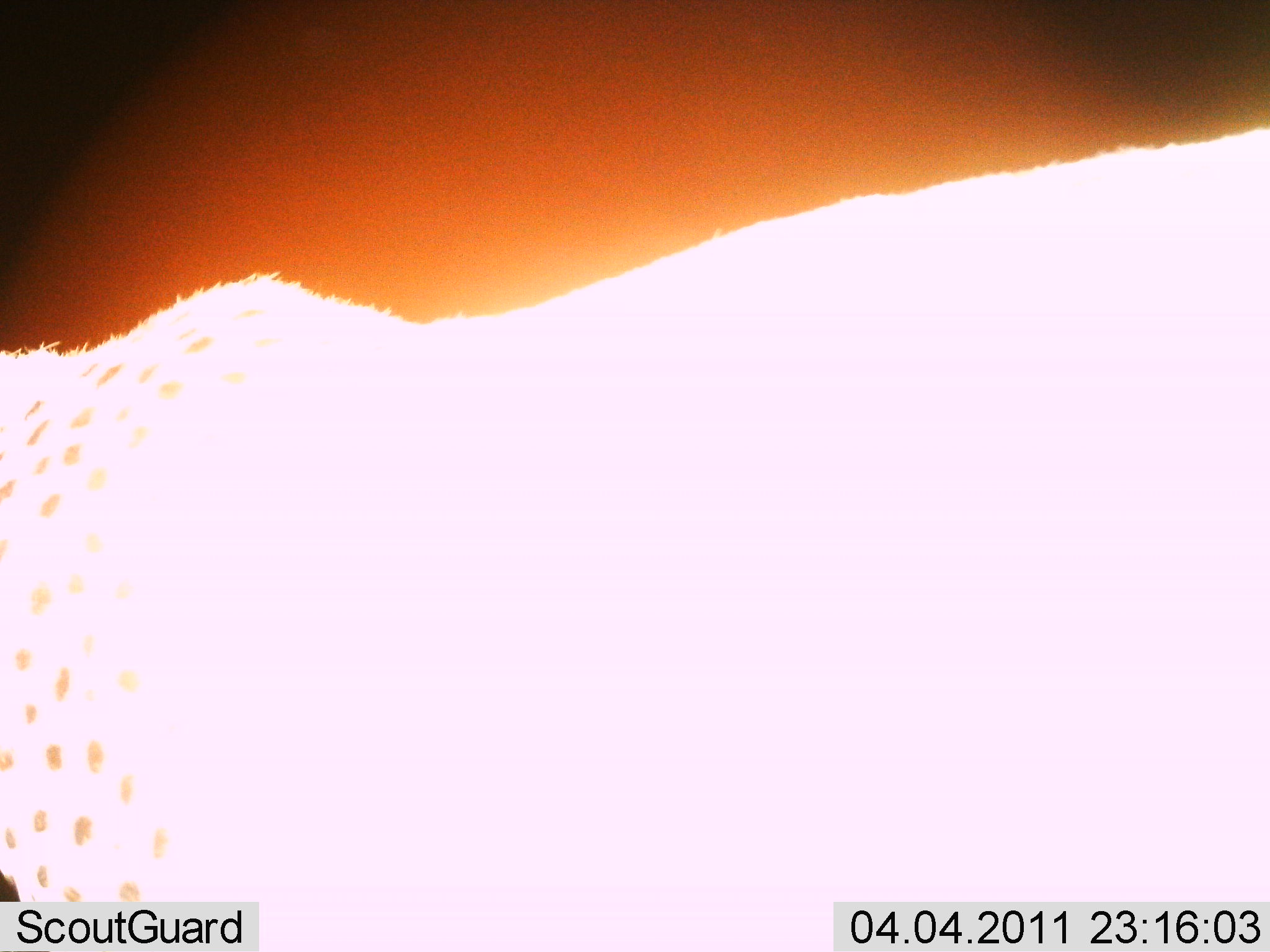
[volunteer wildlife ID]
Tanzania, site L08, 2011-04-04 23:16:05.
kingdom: Animalia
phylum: Chordata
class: Mammalia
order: Carnivora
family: Felidae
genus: Acinonyx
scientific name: Acinonyx jubatus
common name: cheetah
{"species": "cheetah (Acinonyx jubatus)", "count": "1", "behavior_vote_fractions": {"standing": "85%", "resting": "0%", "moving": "15%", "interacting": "0%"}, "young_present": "0%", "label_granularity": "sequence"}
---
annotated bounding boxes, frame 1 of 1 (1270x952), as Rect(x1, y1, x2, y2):
animal: Rect(1, 125, 1269, 952)